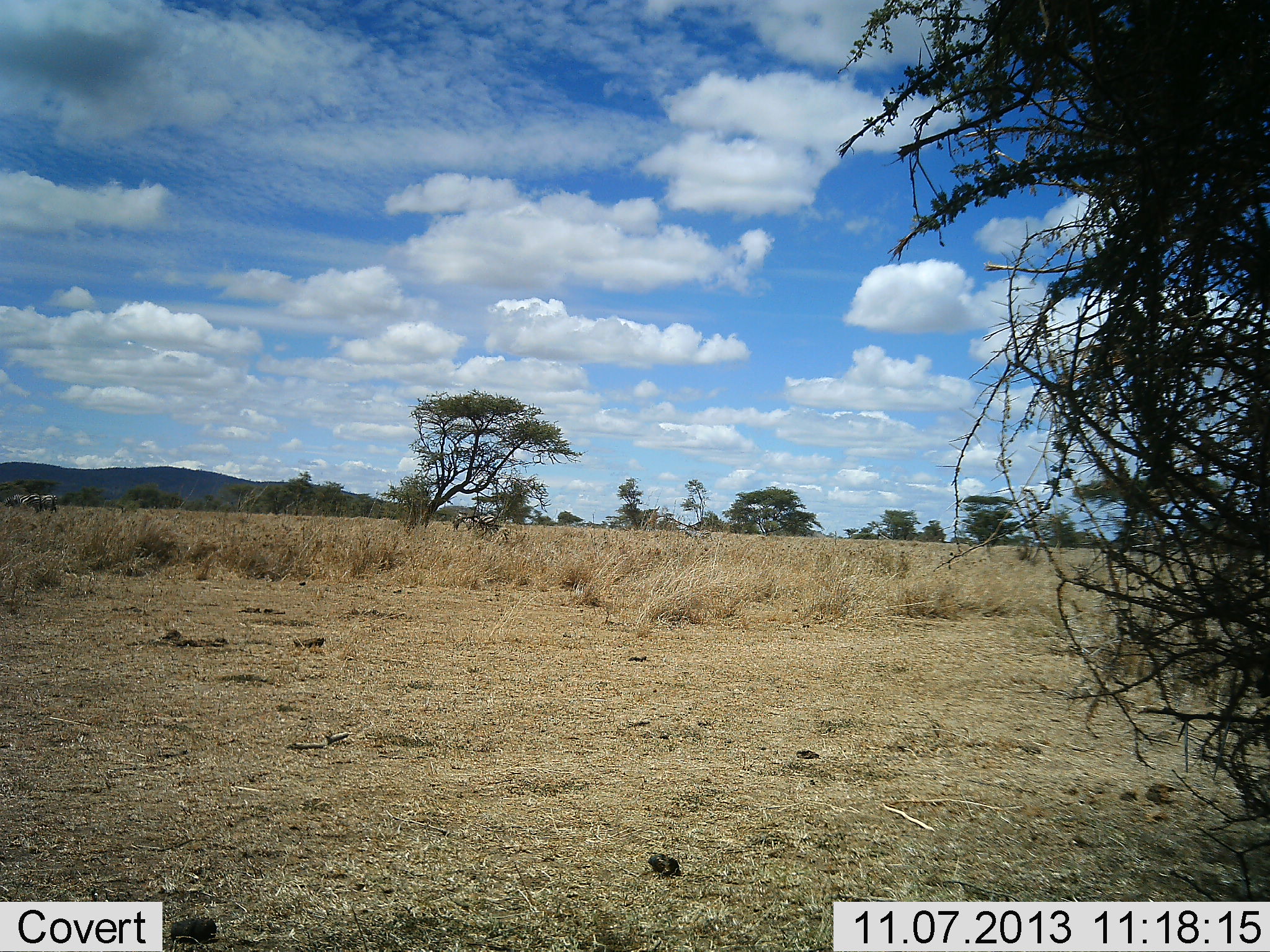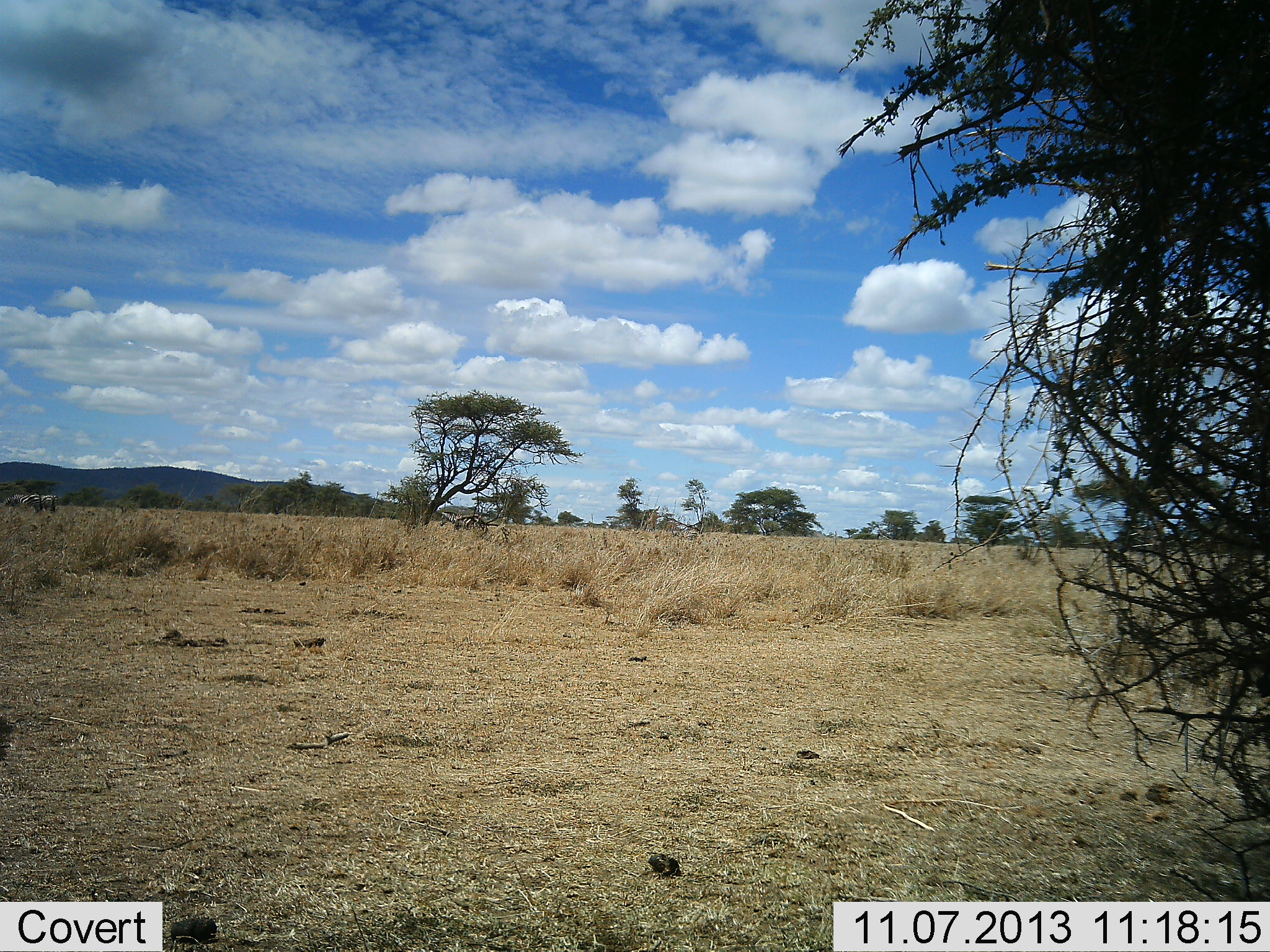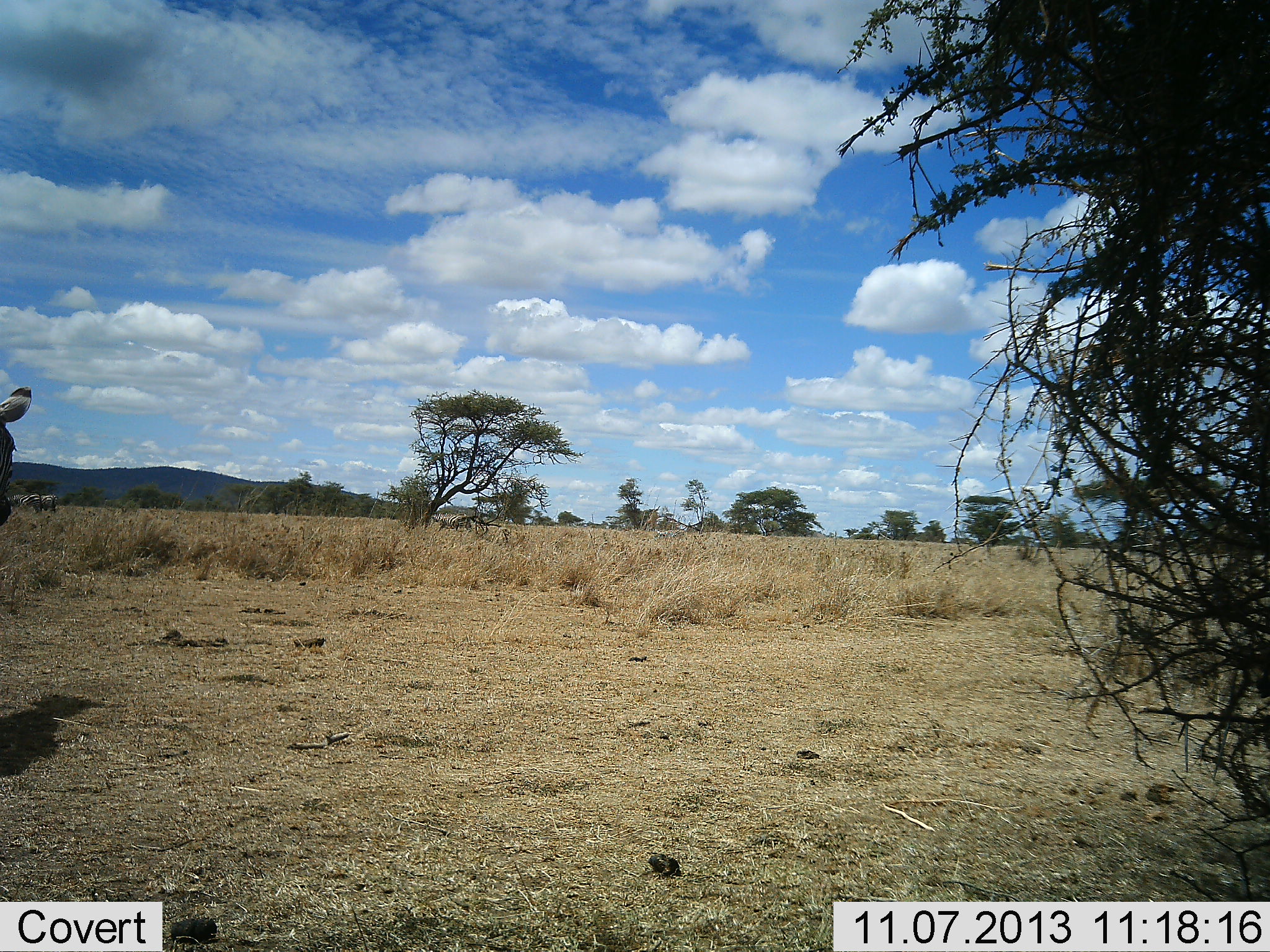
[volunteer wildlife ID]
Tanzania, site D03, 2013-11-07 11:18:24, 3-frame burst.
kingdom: Animalia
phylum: Chordata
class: Mammalia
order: Perissodactyla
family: Equidae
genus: Equus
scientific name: Equus quagga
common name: plains zebra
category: zebra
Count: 3.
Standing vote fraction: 36%.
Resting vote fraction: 0%.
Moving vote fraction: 100%.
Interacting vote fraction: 0%.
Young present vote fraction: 0%.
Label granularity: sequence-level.